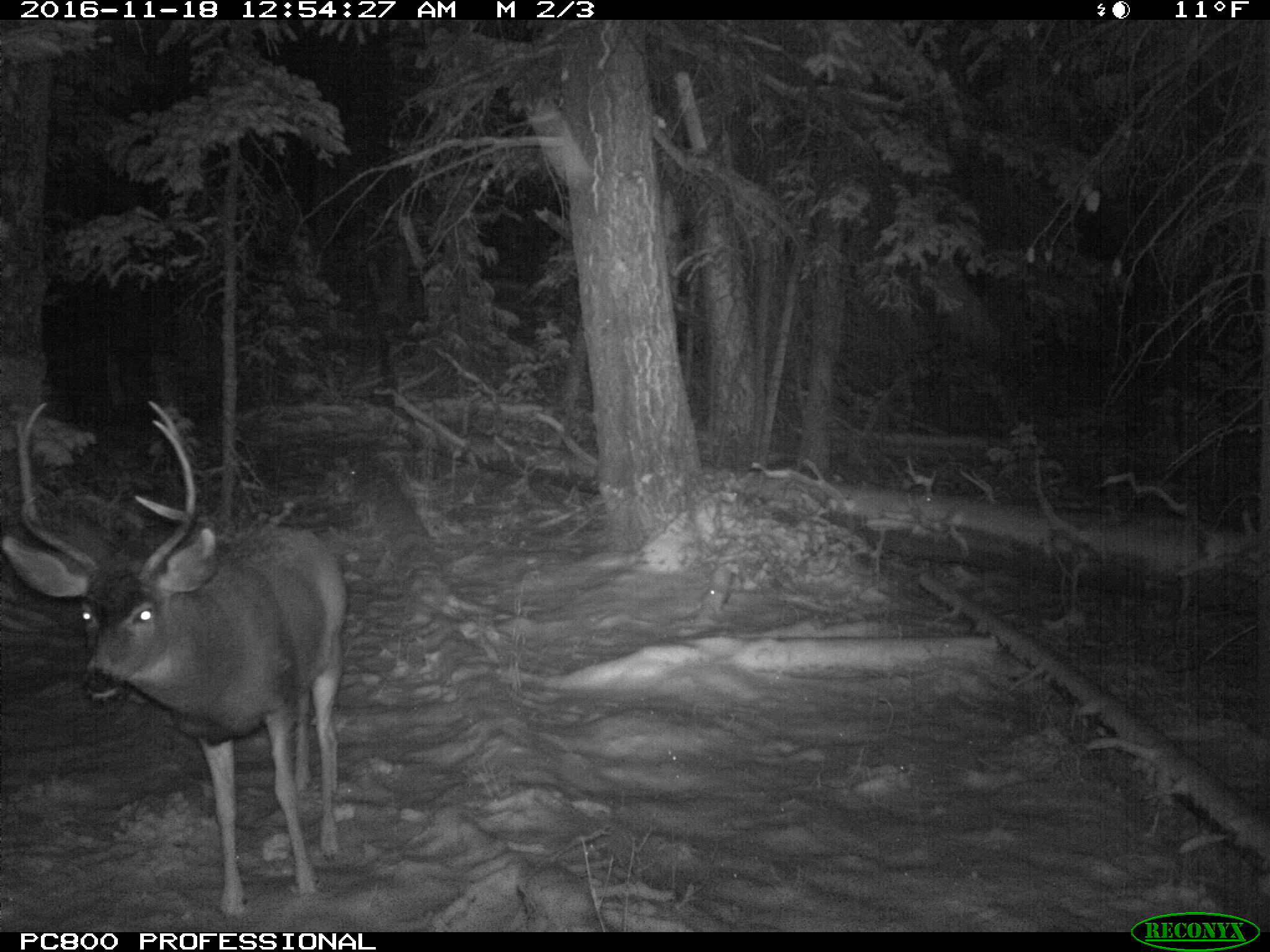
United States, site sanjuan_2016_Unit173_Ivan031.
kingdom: Animalia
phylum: Chordata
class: Mammalia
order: Artiodactyla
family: Cervidae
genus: Odocoileus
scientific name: Odocoileus hemionus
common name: mule deer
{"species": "Odocoileus hemionus (mule deer)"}